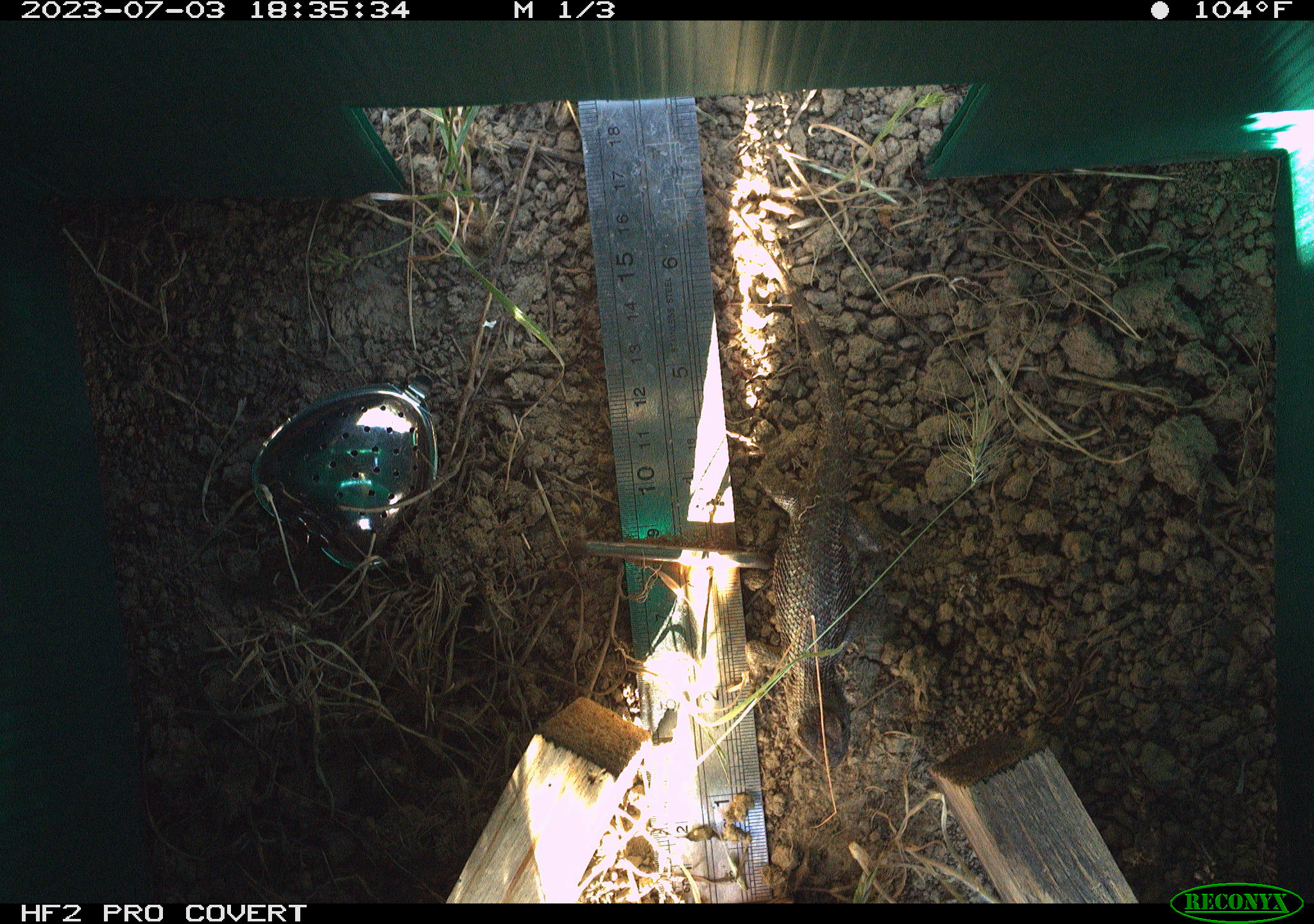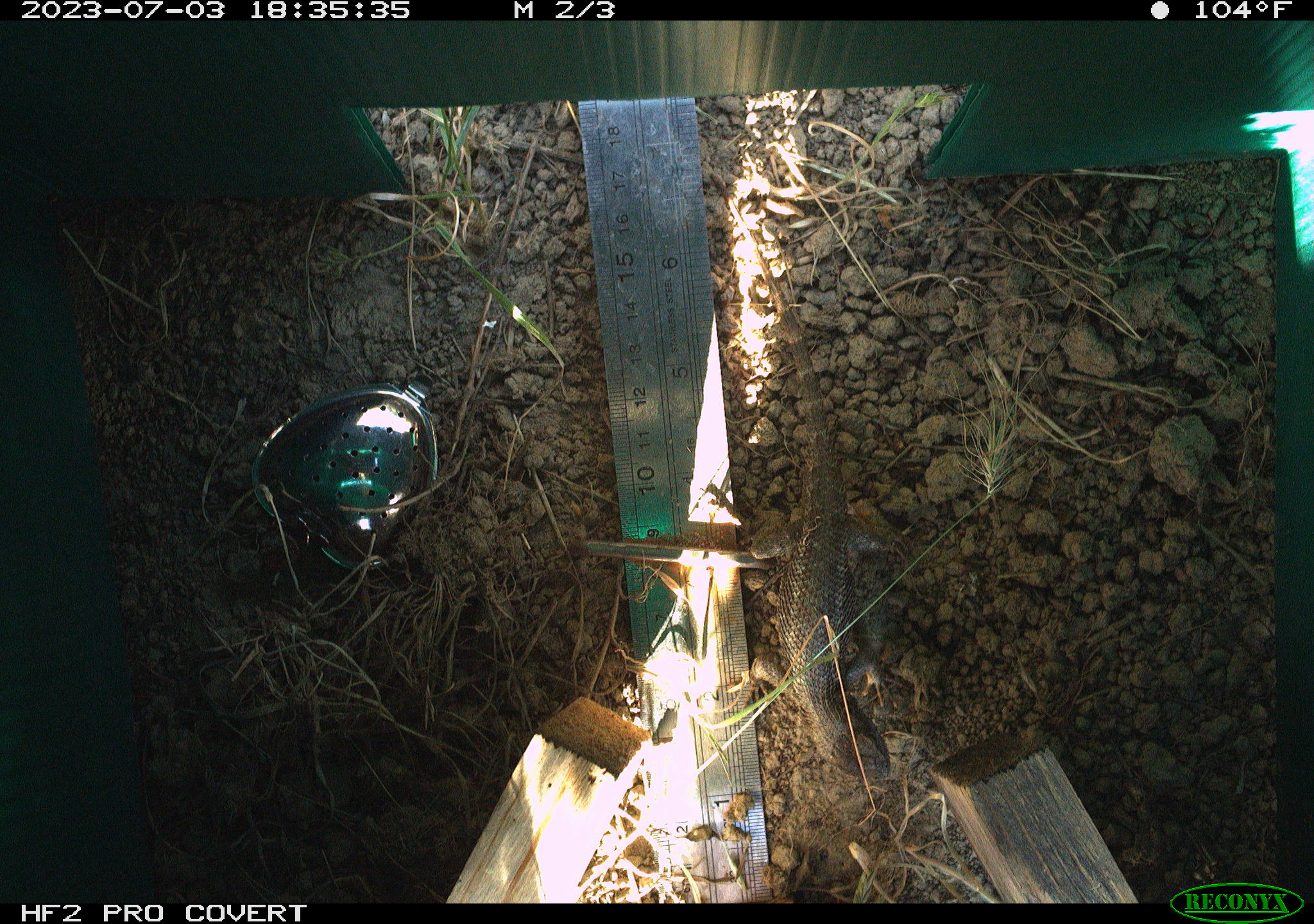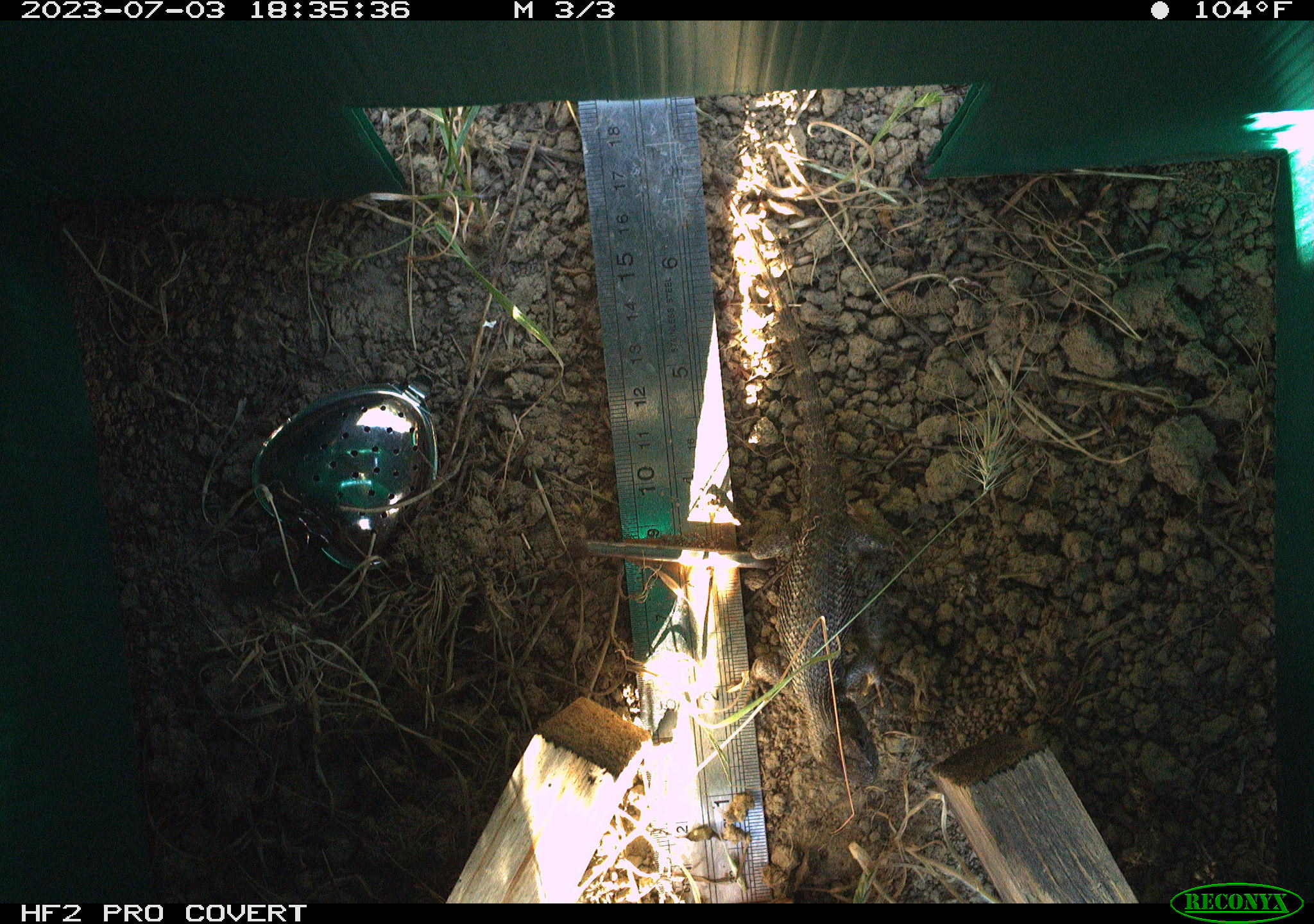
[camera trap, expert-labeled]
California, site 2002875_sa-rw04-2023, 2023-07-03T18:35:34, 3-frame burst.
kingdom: Animalia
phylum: Chordata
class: Reptilia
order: Squamata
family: Phrynosomatidae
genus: Sceloporus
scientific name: Sceloporus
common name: spiny lizards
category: sceloporus species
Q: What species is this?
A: Sceloporus species (spiny lizards) (Sceloporus).